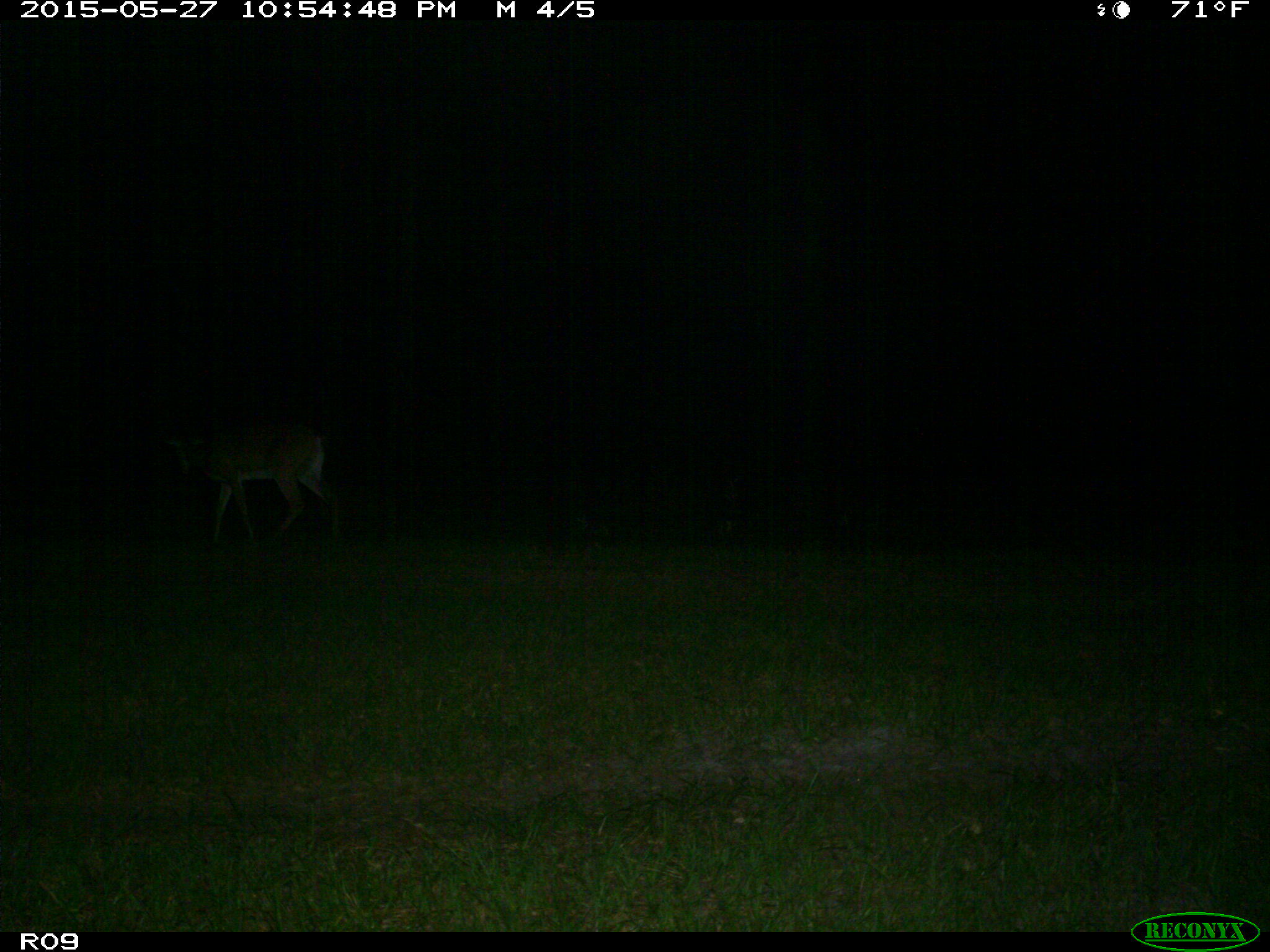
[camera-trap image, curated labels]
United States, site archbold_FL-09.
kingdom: Animalia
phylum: Chordata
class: Mammalia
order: Artiodactyla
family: Cervidae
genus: Odocoileus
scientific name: Odocoileus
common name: deer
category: unidentified deer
Unidentified deer (deer) (Odocoileus).